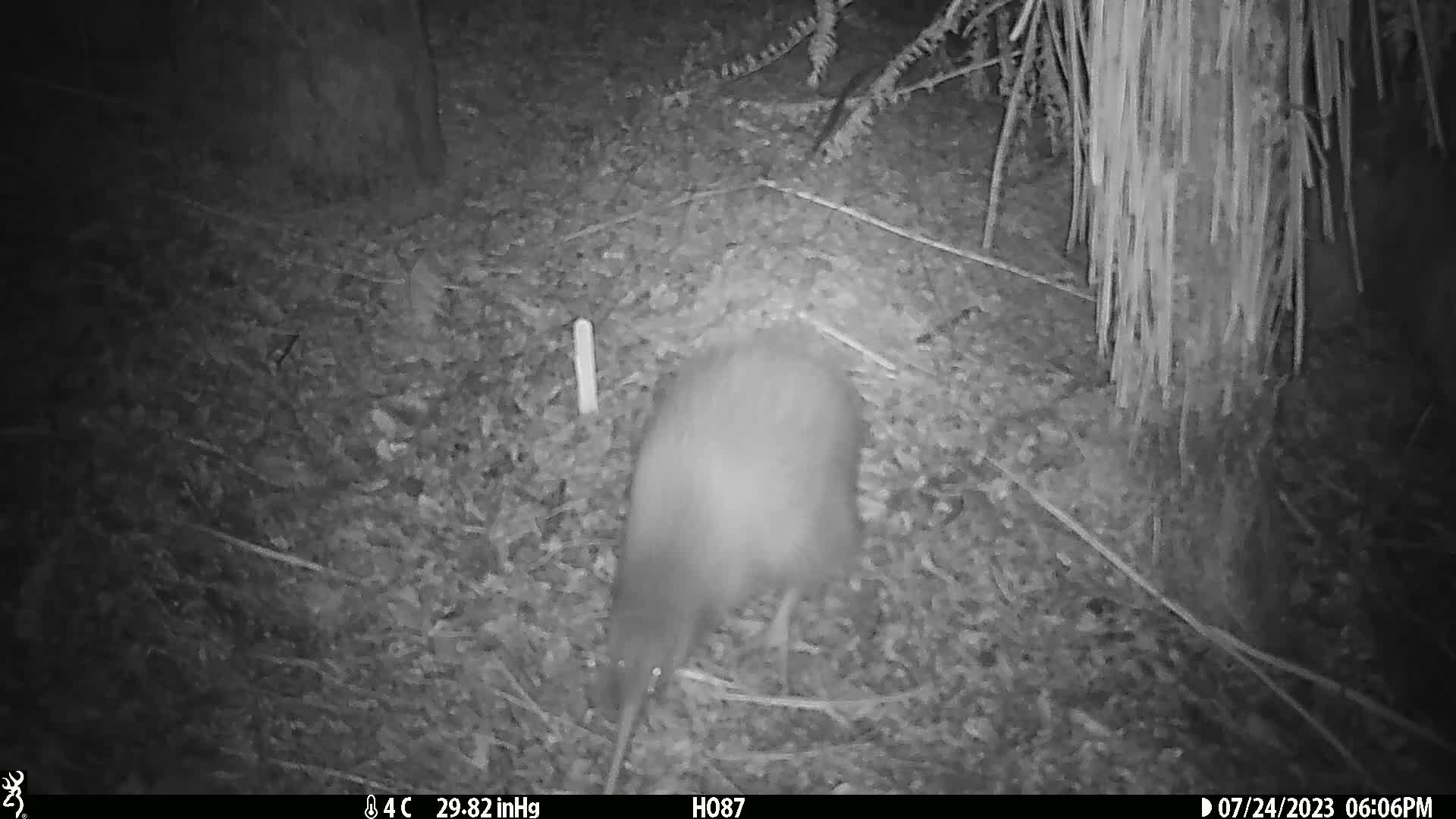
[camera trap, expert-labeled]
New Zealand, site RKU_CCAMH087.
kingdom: Animalia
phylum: Chordata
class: Aves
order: Apterygiformes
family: Apterygidae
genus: Apteryx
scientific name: Apteryx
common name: kiwi